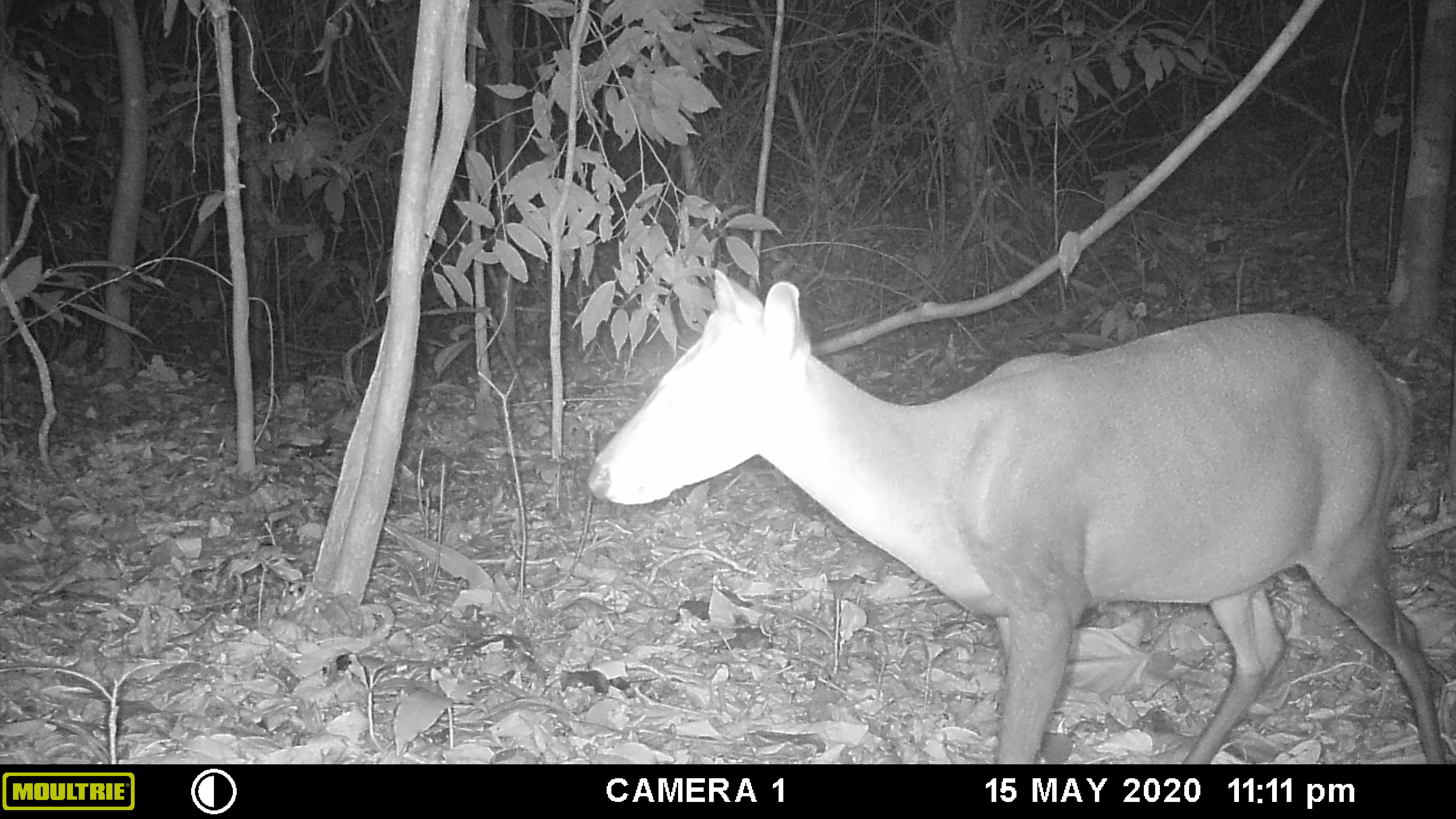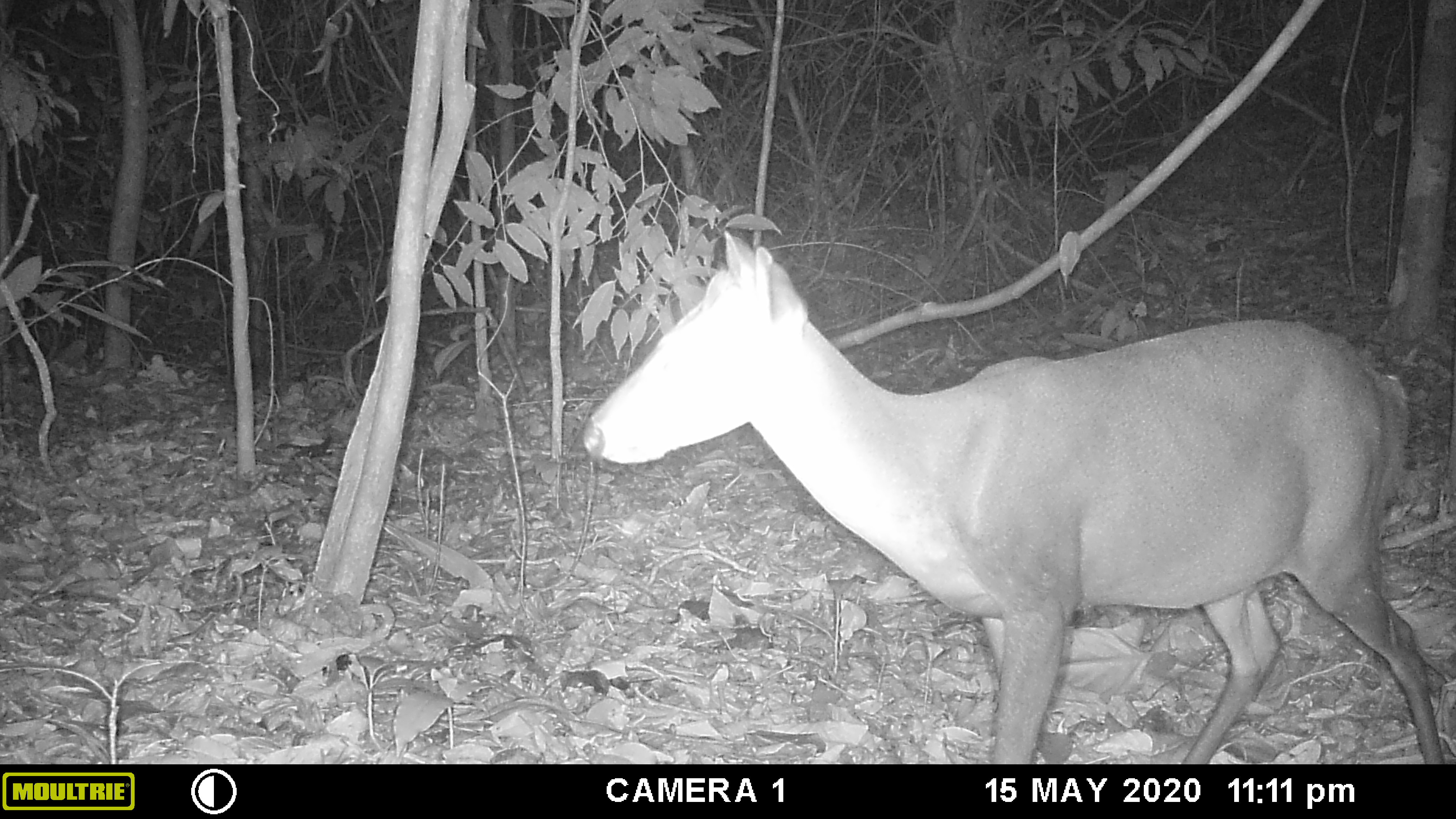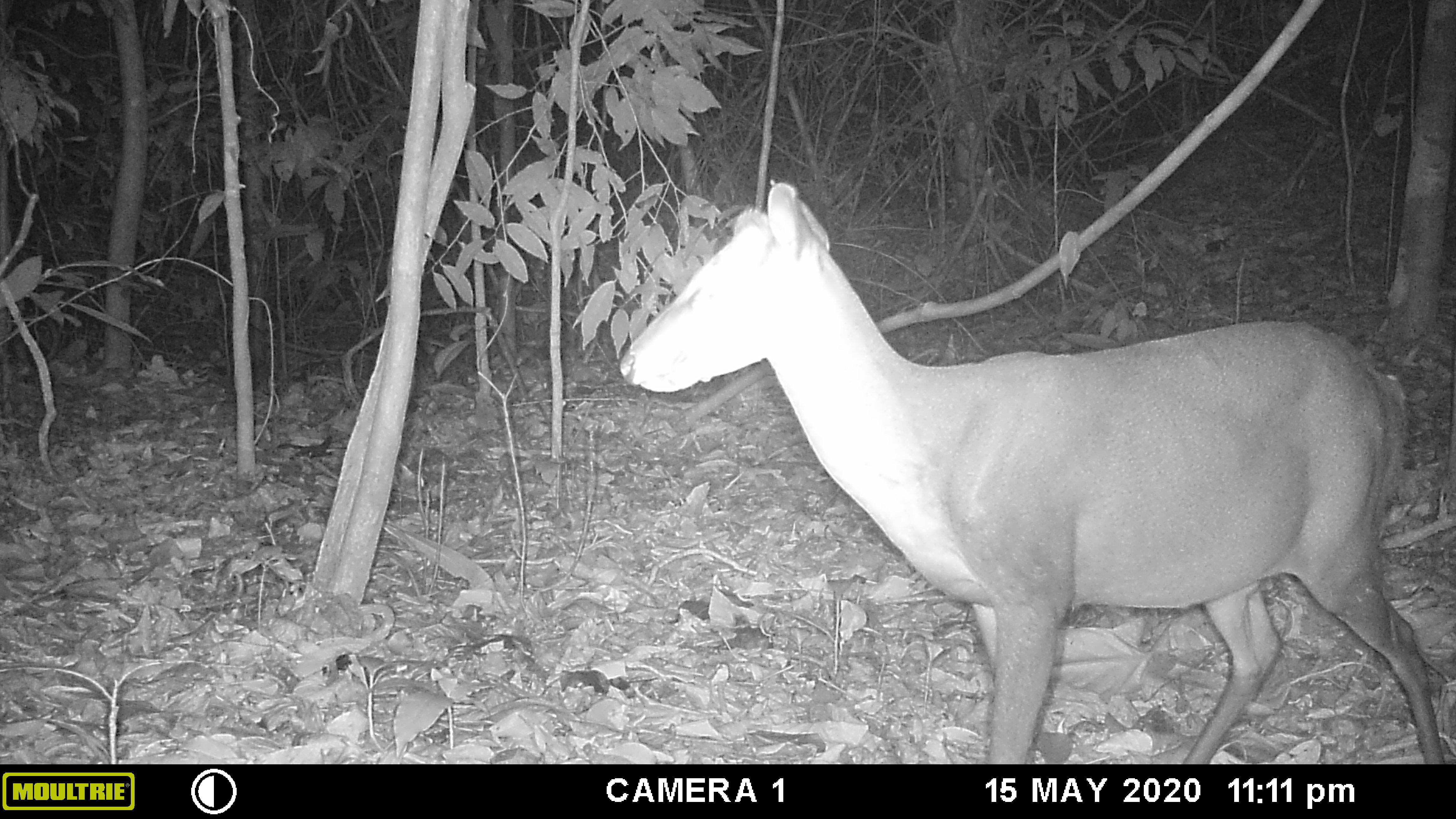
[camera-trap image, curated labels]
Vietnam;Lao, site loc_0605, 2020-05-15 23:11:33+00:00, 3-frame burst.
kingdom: Animalia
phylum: Chordata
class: Mammalia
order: Artiodactyla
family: Cervidae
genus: Muntiacus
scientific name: Muntiacus rooseveltorum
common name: roosevelt's muntjac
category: roosevelts muntjac group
Roosevelts muntjac group (roosevelt's muntjac) (Muntiacus rooseveltorum). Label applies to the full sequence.